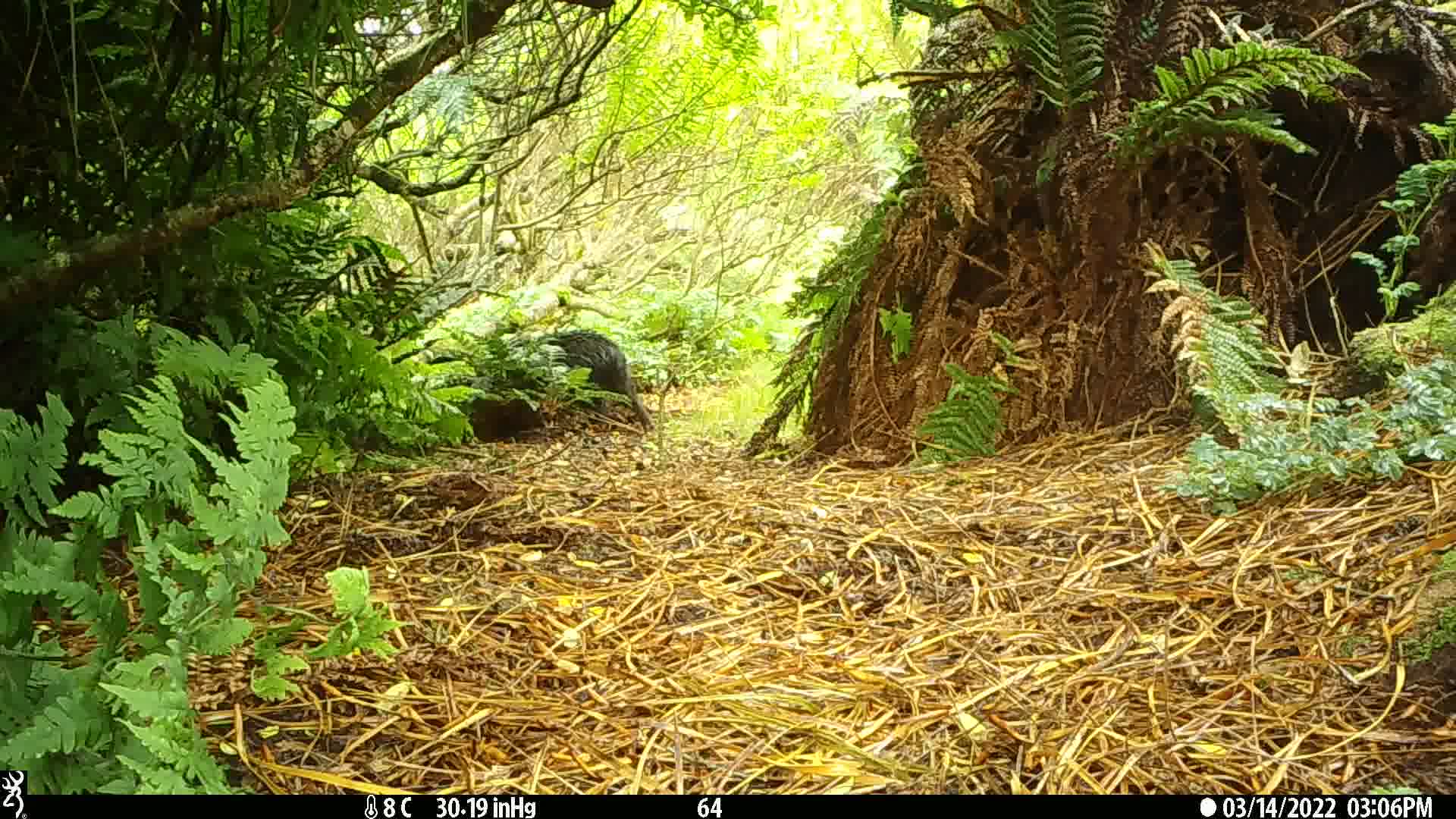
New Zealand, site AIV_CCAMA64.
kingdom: Animalia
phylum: Chordata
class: Mammalia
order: Artiodactyla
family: Suidae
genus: Sus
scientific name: Sus scrofa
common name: pig